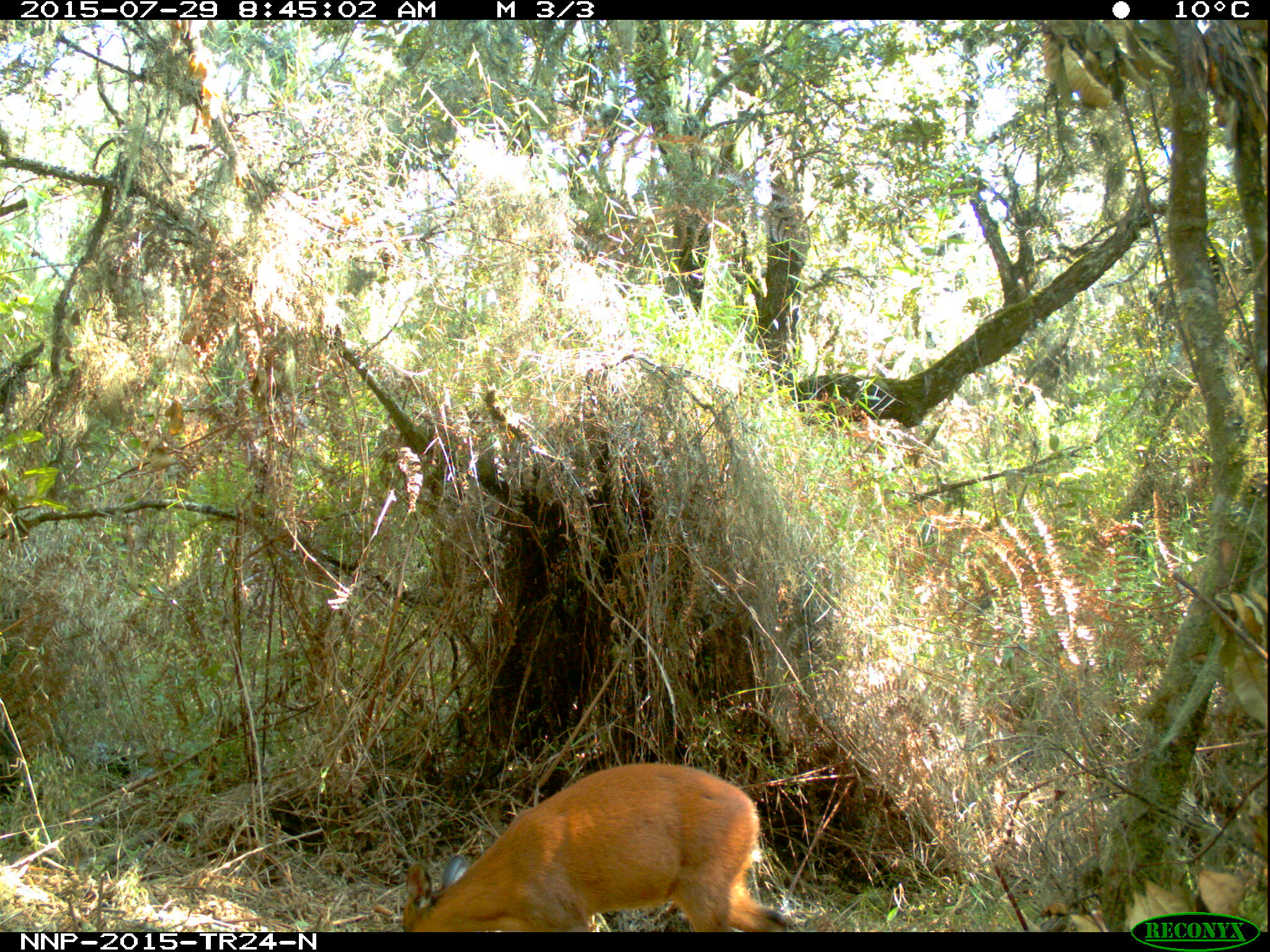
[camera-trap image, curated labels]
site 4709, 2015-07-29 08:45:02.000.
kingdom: Animalia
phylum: Chordata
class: Mammalia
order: Artiodactyla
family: Bovidae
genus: Cephalophus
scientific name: Cephalophus nigrifrons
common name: black-fronted duiker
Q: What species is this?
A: Cephalophus nigrifrons (black-fronted duiker).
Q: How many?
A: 1.